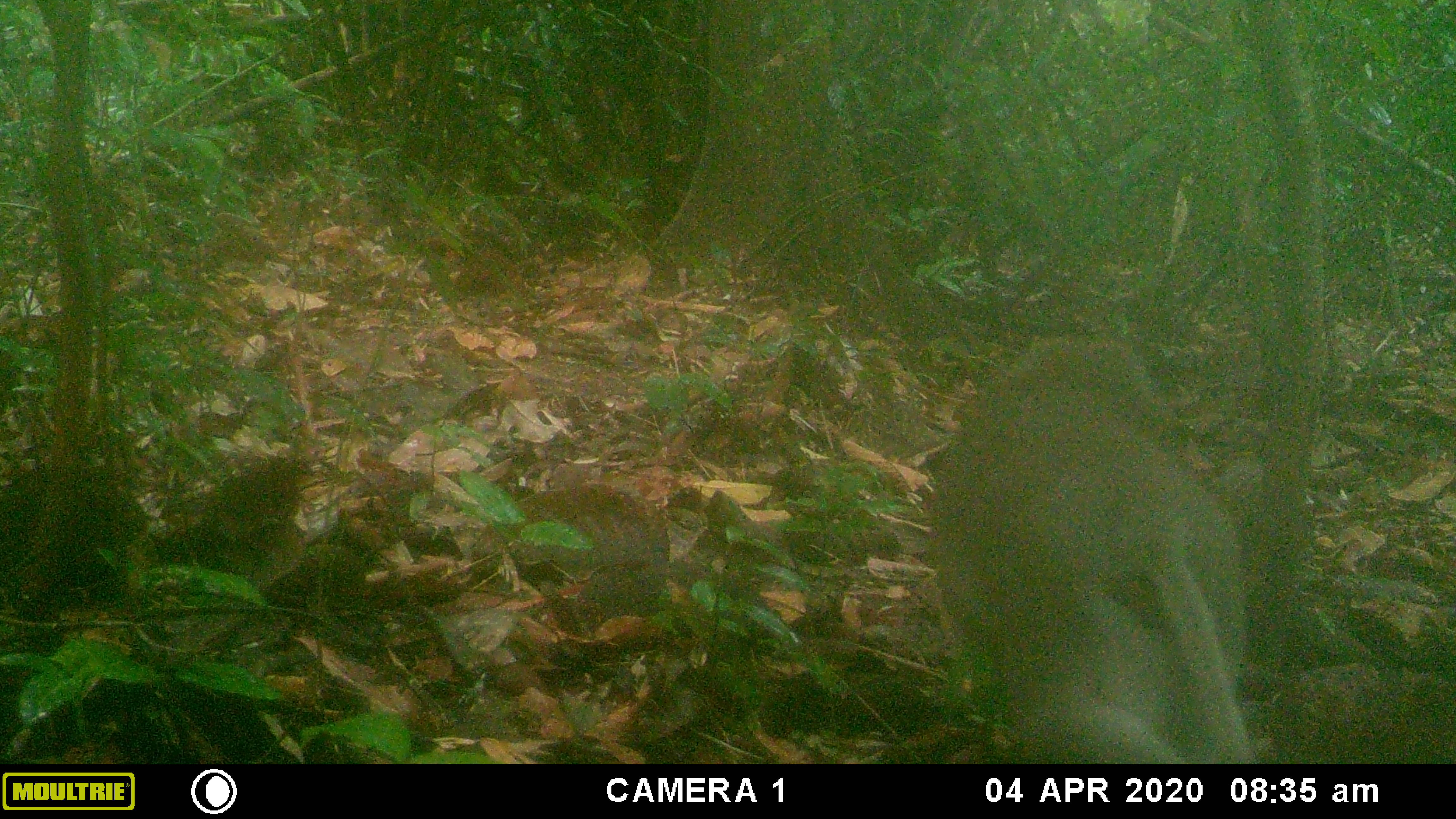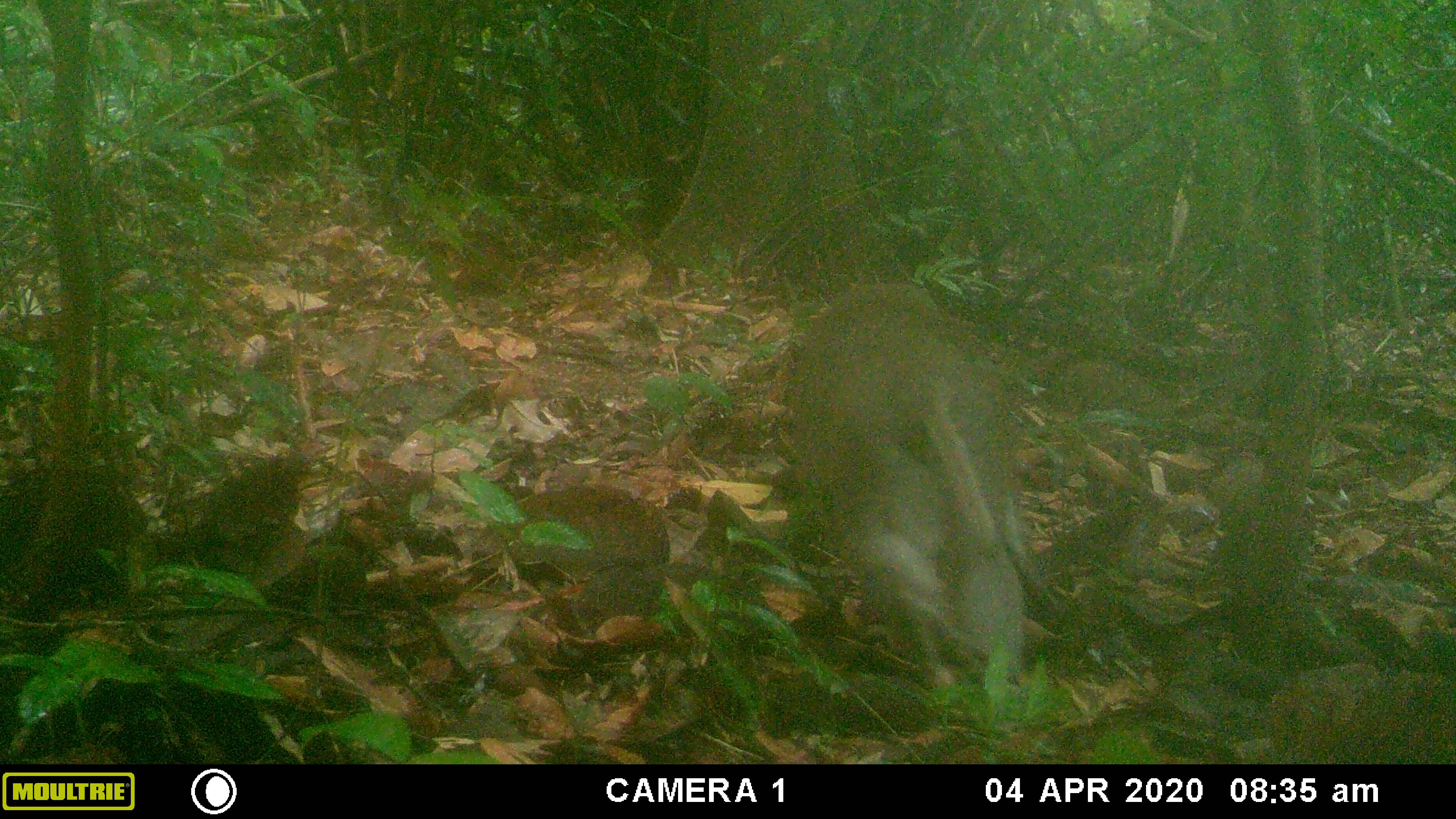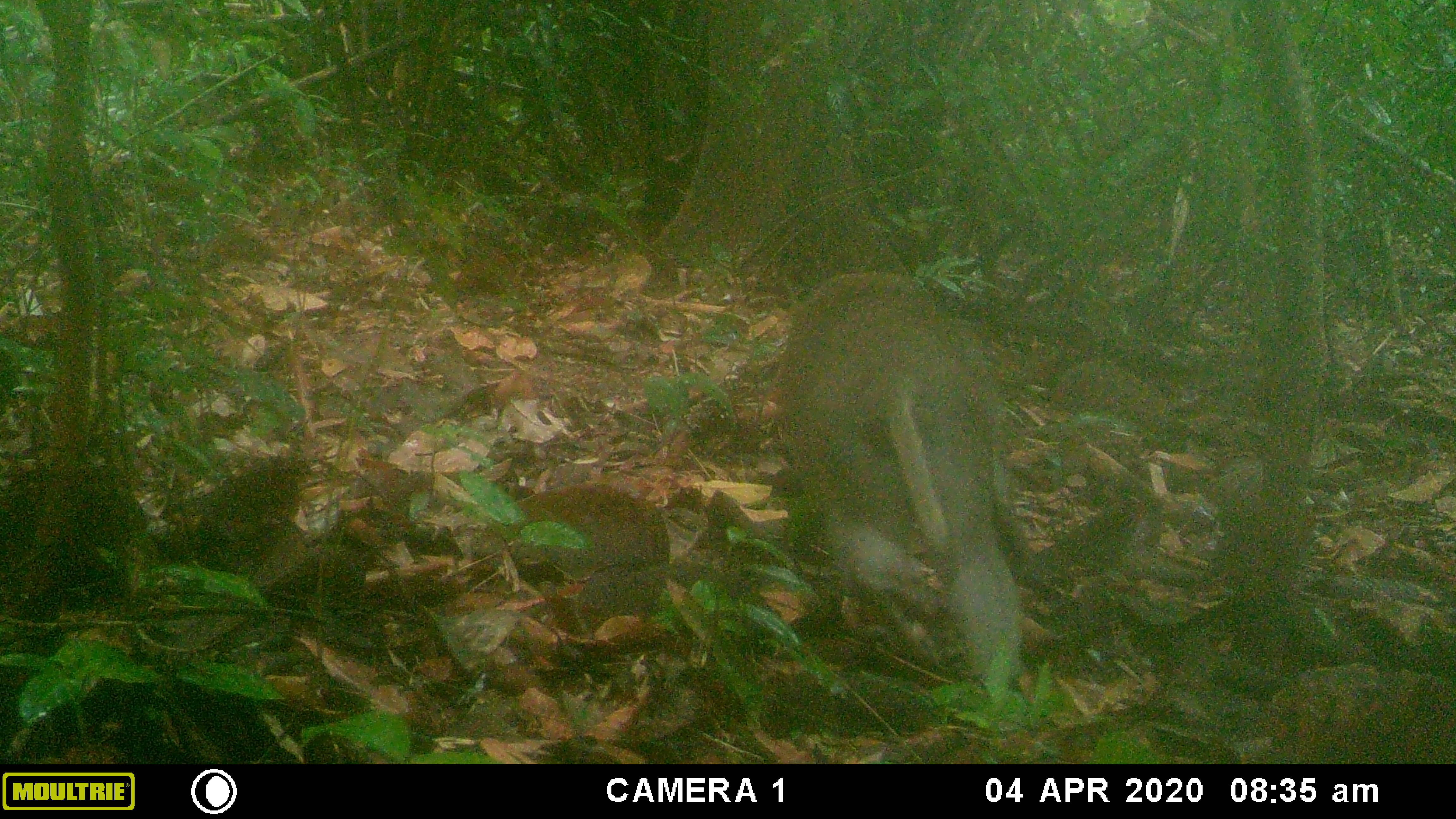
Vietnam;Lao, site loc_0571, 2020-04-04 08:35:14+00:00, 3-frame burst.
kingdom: Animalia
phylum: Chordata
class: Mammalia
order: Primates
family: Cercopithecidae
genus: Macaca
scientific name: Macaca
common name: macaques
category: assam or rhesus macaque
Assam or rhesus macaque (macaques) (Macaca). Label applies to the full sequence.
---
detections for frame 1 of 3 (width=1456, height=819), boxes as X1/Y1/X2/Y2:
assam or rhesus macaque: 928/334/1256/764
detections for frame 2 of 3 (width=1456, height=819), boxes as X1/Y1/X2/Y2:
assam or rhesus macaque: 789/280/1046/688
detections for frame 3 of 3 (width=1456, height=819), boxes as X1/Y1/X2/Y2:
assam or rhesus macaque: 777/270/1032/665